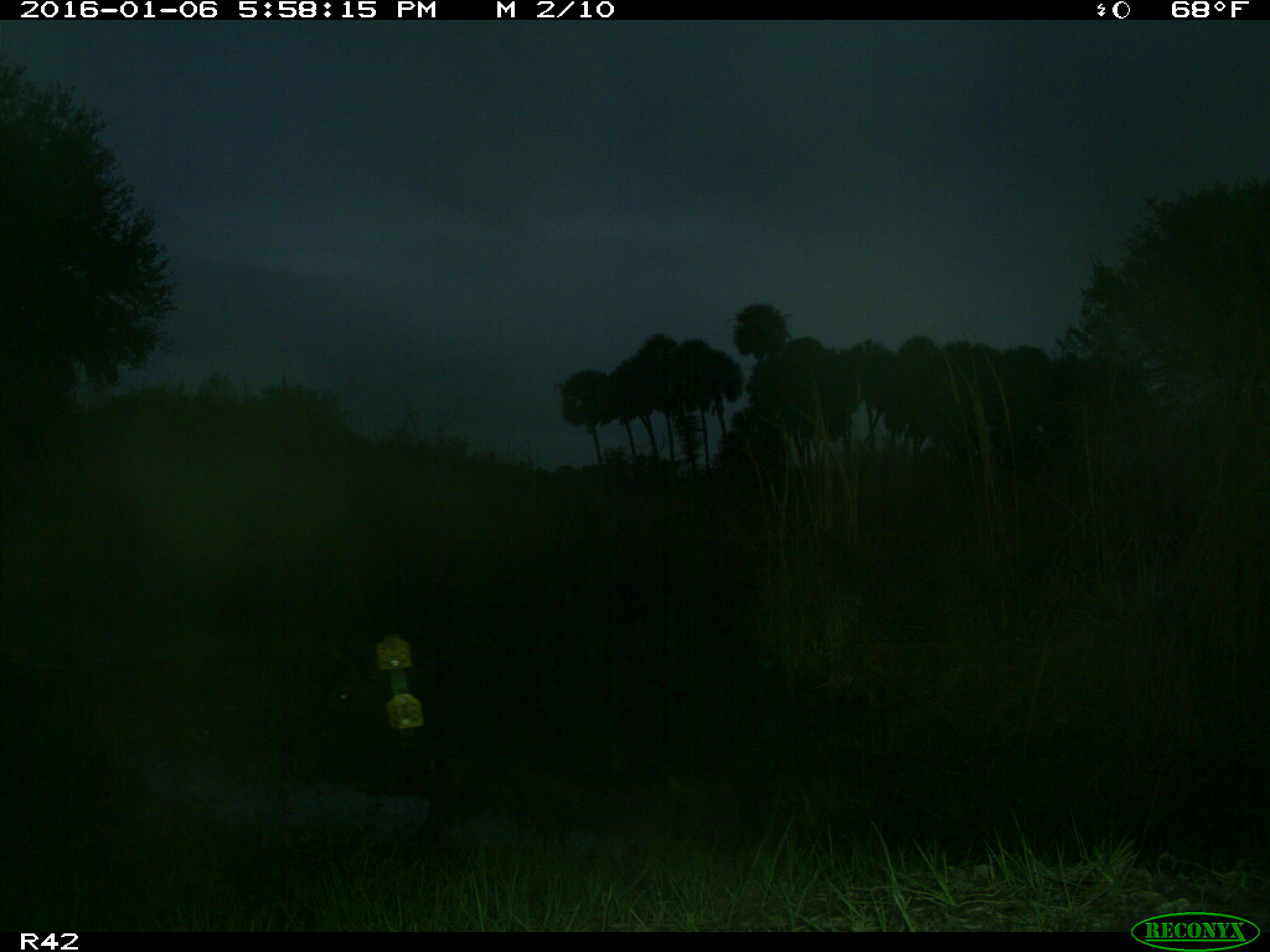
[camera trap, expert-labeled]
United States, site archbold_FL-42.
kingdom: Animalia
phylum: Chordata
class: Mammalia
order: Artiodactyla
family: Suidae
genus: Sus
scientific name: Sus scrofa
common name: wild boar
Sus scrofa (wild boar).